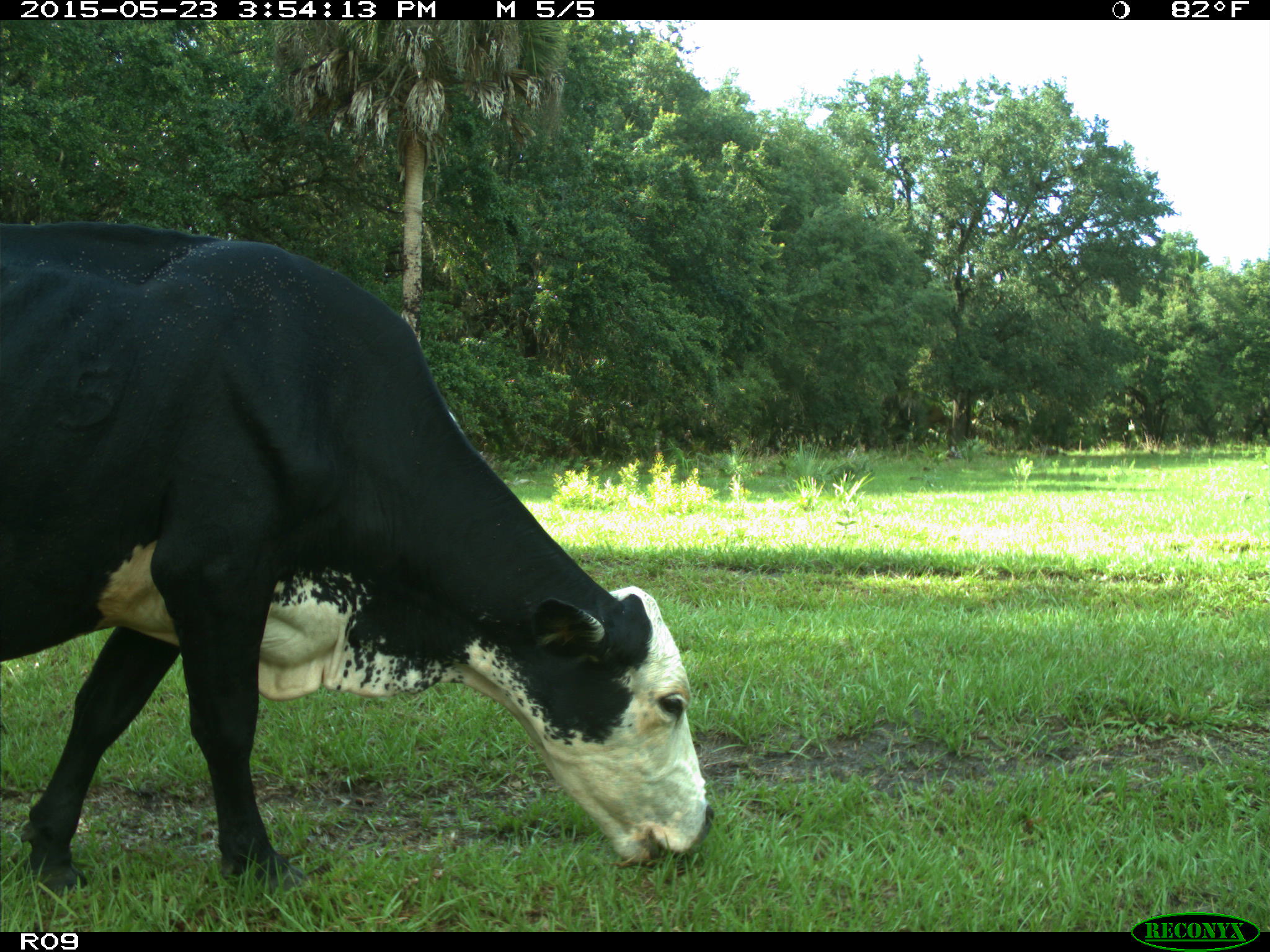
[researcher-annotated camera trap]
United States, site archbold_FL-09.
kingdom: Animalia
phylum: Chordata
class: Mammalia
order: Artiodactyla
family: Bovidae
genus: Bos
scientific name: Bos taurus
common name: domestic cow